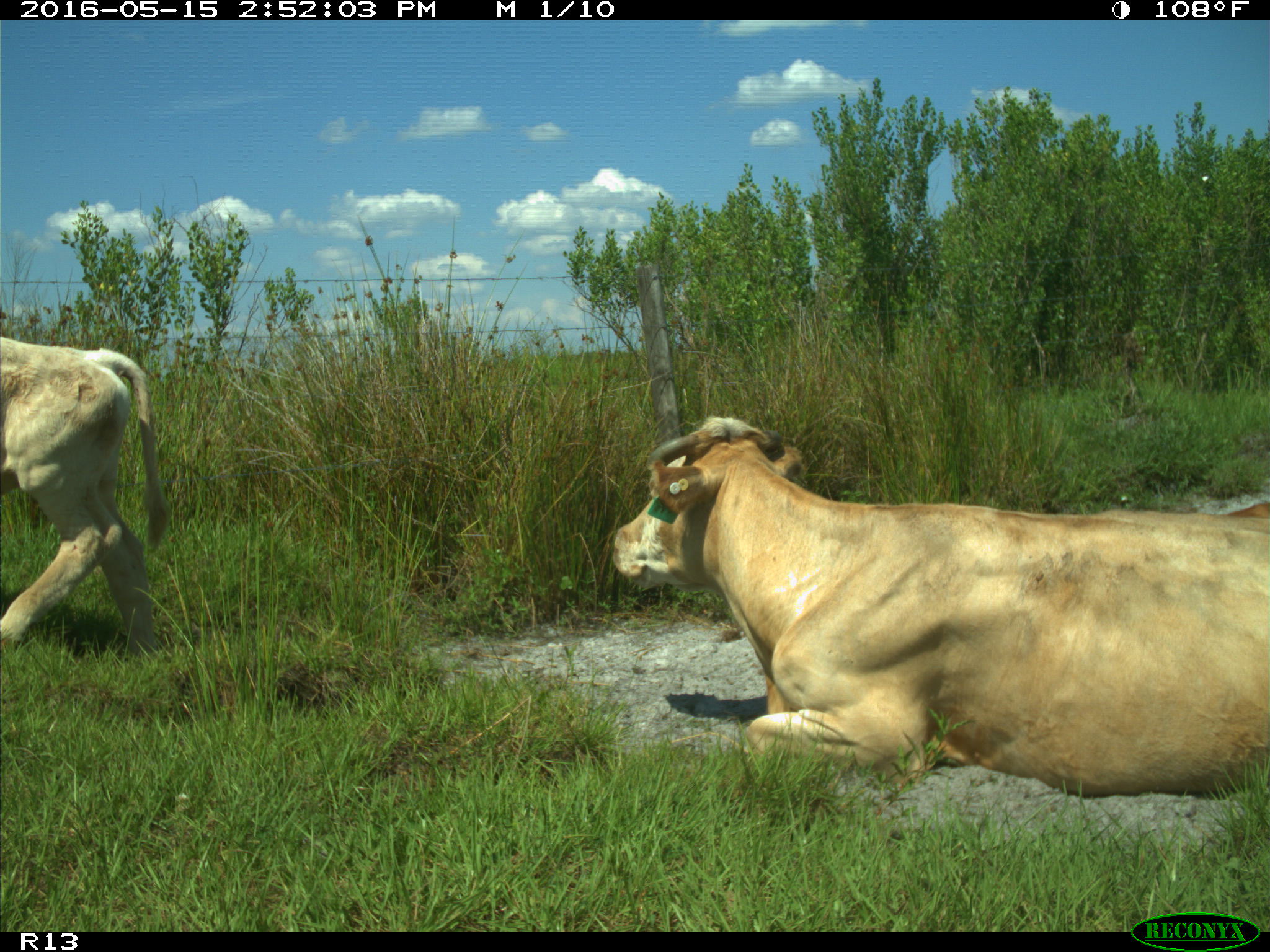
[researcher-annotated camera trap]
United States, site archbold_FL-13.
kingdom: Animalia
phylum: Chordata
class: Mammalia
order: Artiodactyla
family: Bovidae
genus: Bos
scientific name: Bos taurus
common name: domestic cow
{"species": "Bos taurus (domestic cow)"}